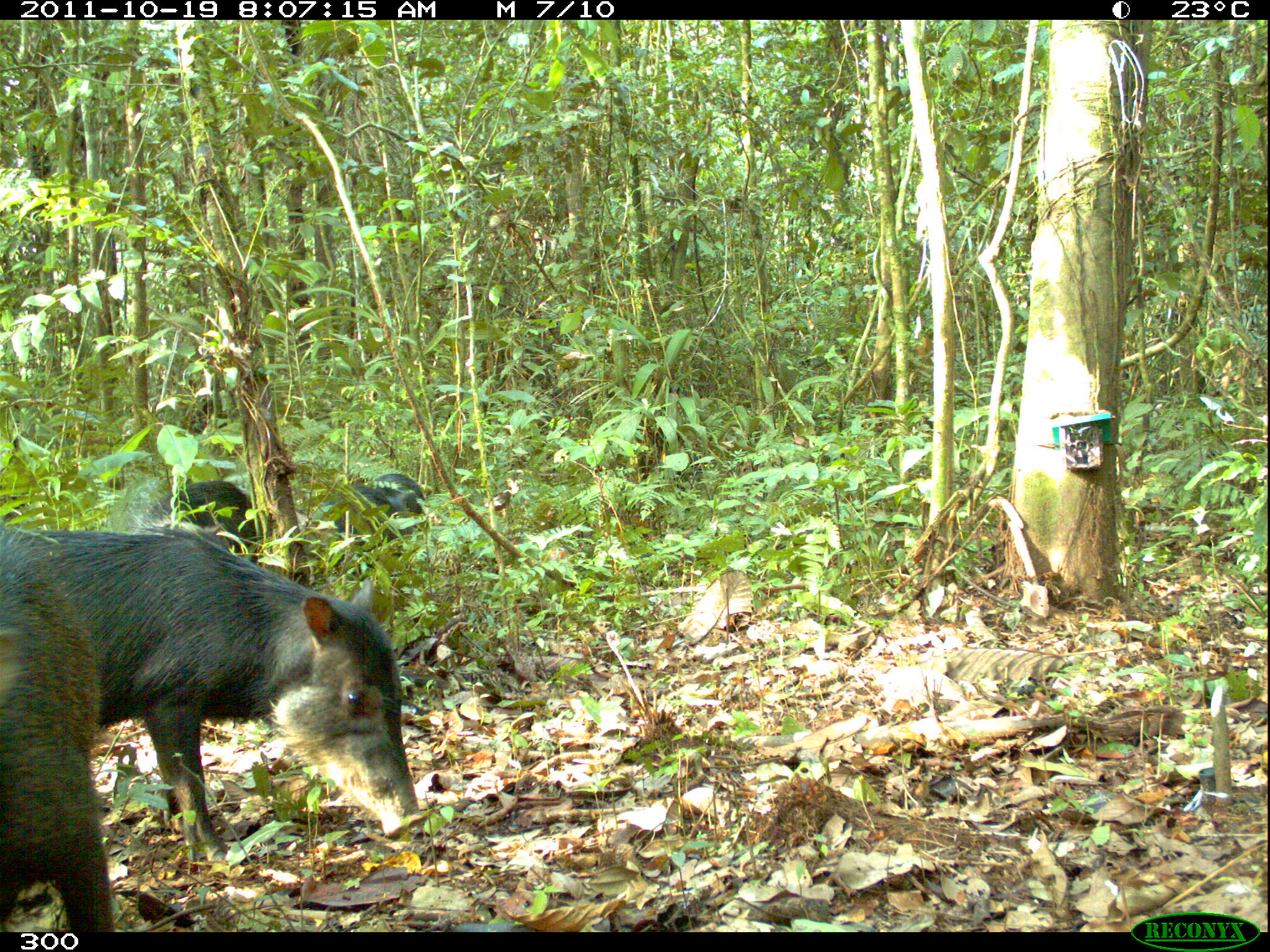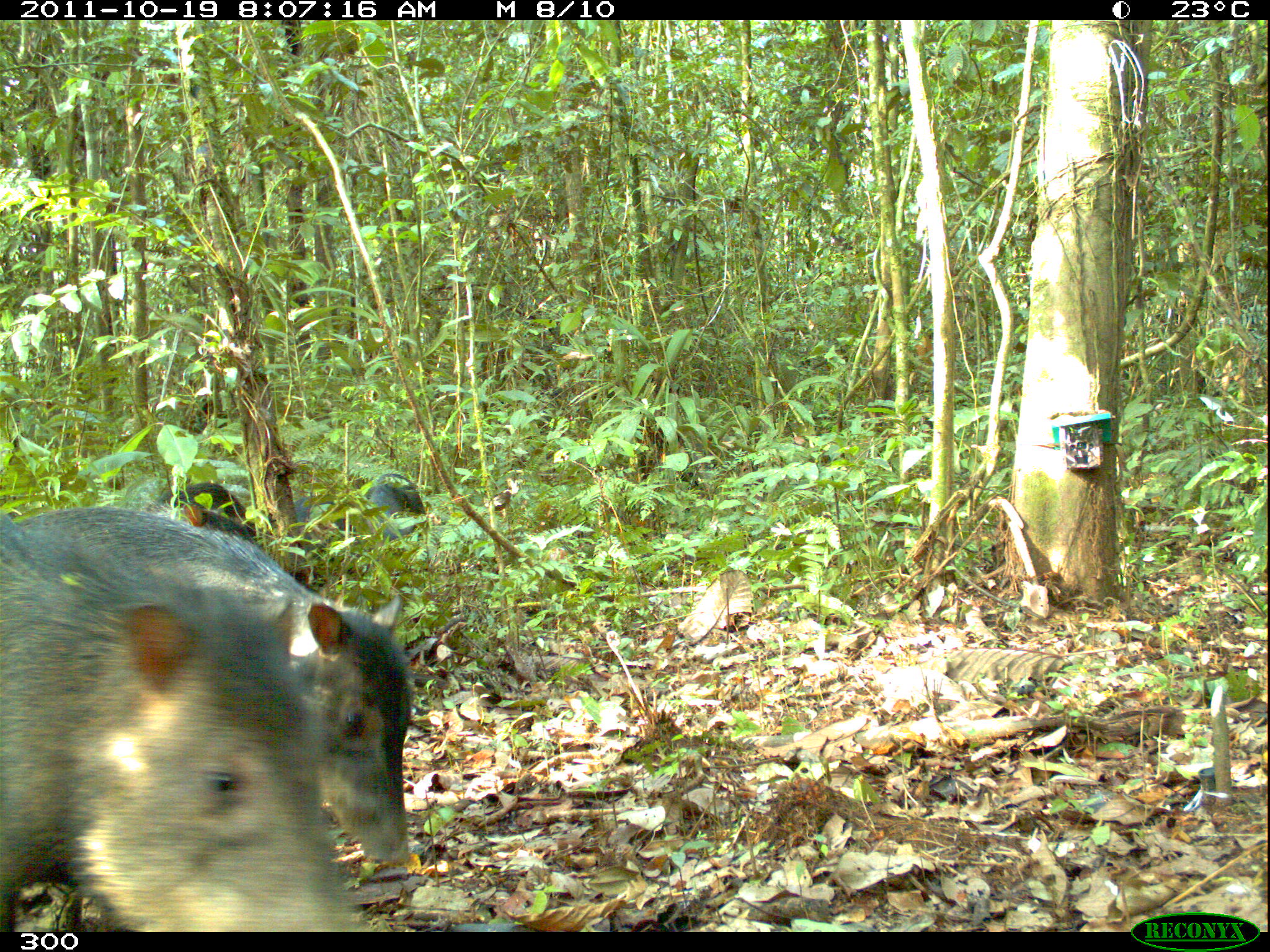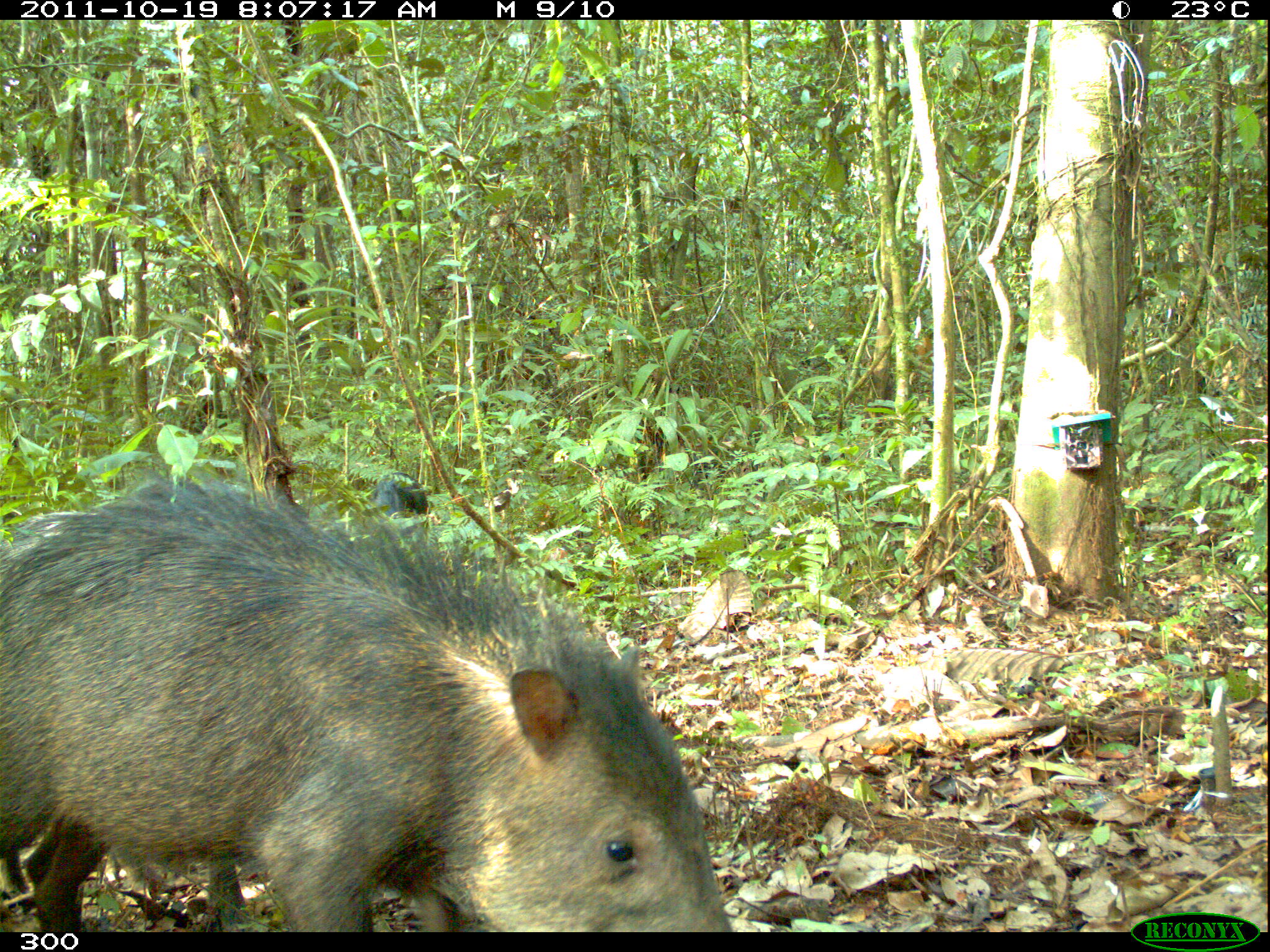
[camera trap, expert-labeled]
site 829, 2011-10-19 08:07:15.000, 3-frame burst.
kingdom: Animalia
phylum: Chordata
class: Mammalia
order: Artiodactyla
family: Tayassuidae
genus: Tayassu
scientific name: Tayassu pecari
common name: white-lipped peccary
Tayassu pecari (white-lipped peccary).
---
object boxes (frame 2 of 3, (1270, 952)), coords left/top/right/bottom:
tayassu pecari: 0/510/378/931; 0/499/413/871; 172/481/257/536; 366/472/427/538; 291/494/360/552; 376/473/425/514